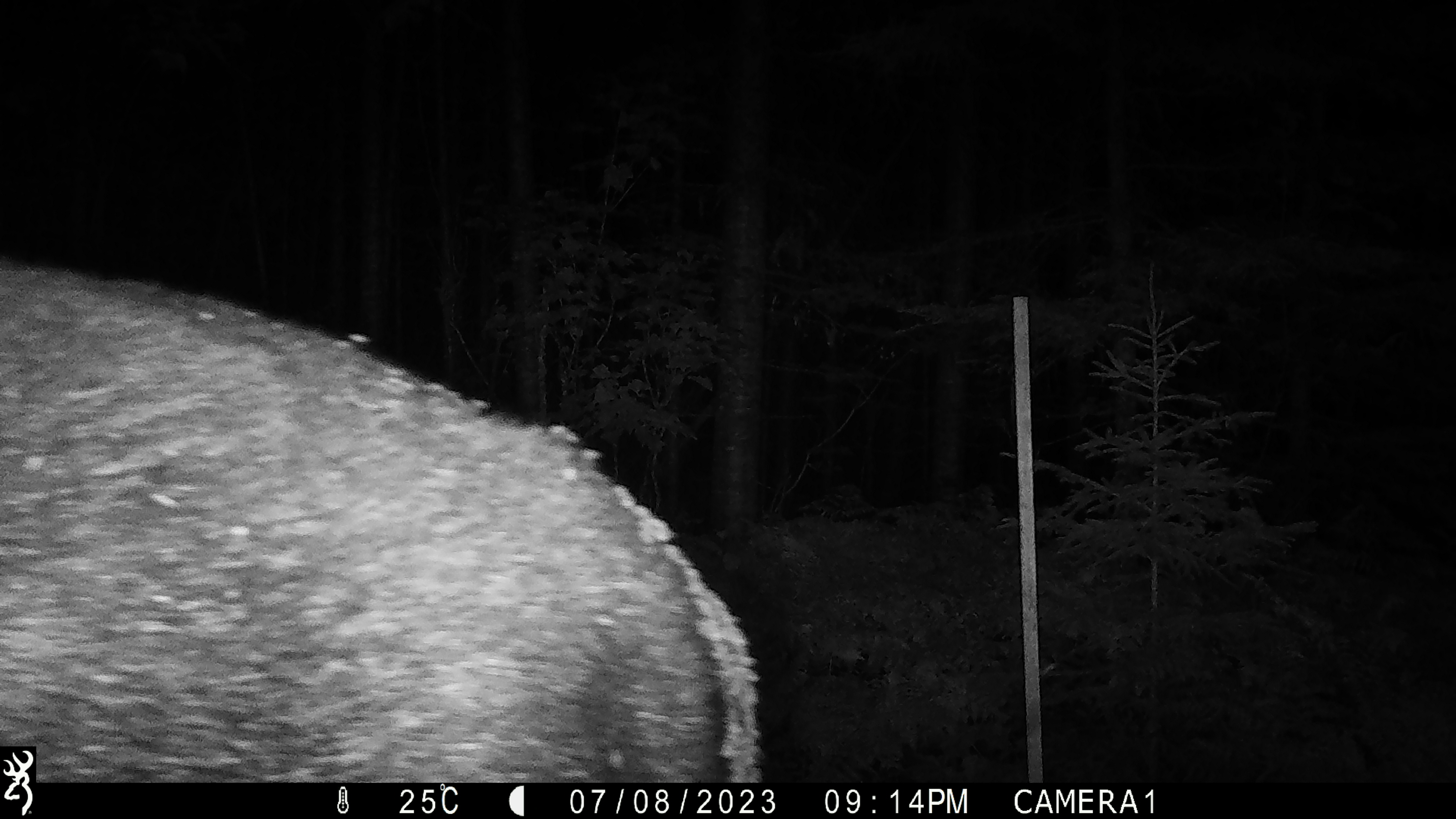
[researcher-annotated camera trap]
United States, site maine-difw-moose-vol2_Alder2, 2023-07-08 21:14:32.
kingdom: Animalia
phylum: Chordata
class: Mammalia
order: Artiodactyla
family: Cervidae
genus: Alces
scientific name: Alces alces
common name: moose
Moose (Alces alces).